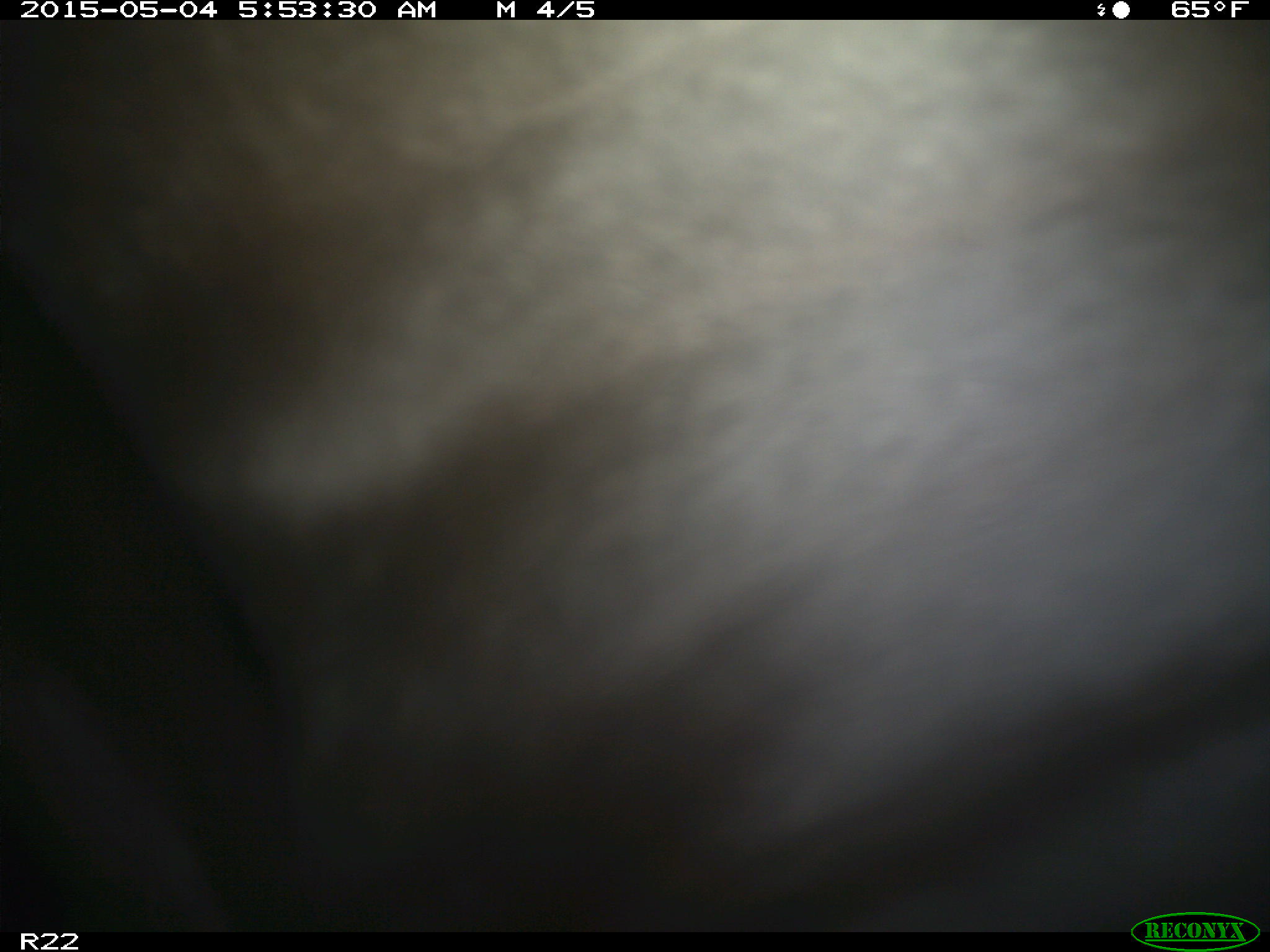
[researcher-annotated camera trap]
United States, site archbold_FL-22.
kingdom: Animalia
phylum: Chordata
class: Mammalia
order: Artiodactyla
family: Bovidae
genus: Bos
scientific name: Bos taurus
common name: domestic cow